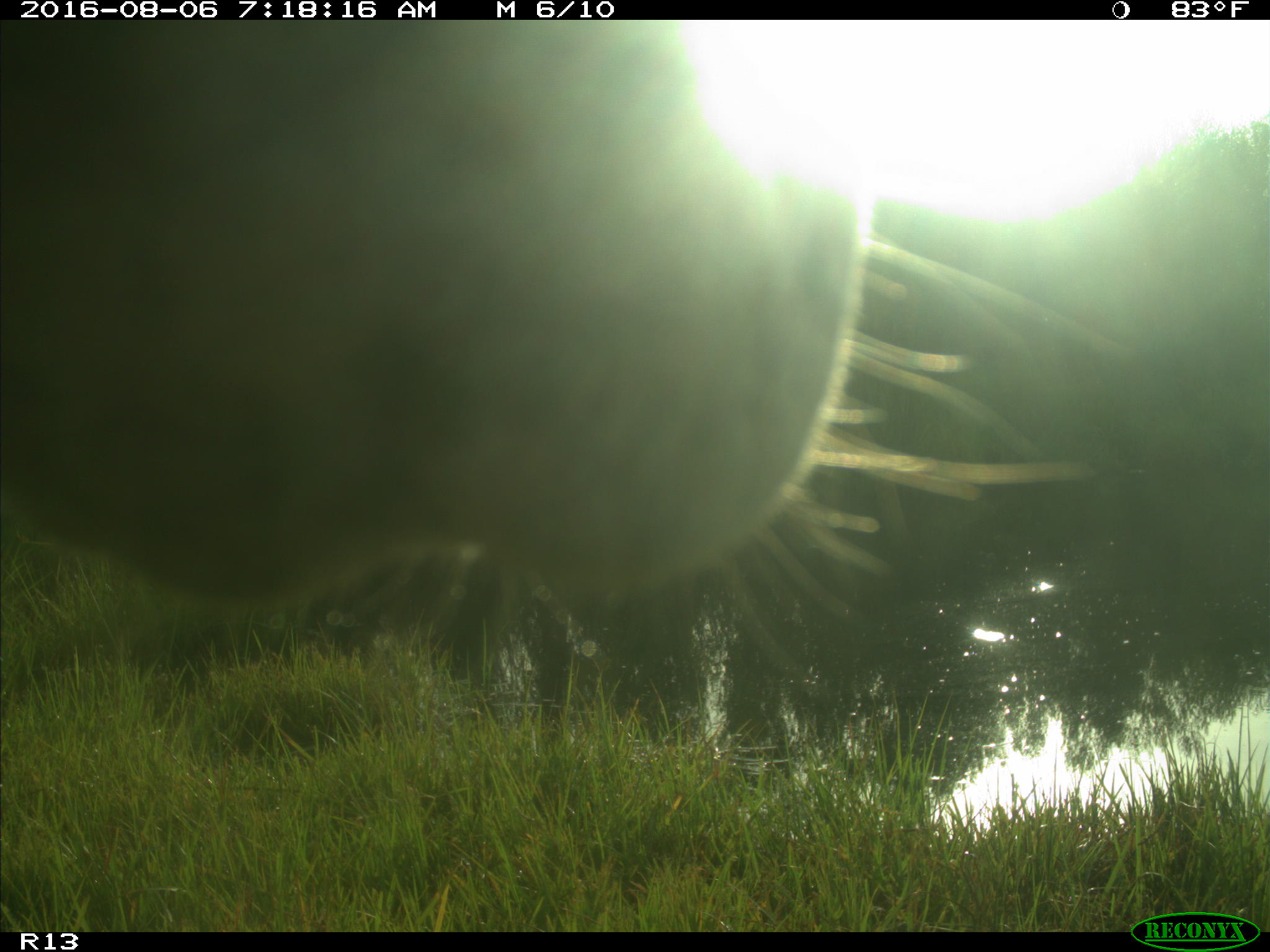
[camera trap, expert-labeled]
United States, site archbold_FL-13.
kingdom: Animalia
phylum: Chordata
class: Mammalia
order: Artiodactyla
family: Bovidae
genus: Bos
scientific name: Bos taurus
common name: domestic cow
Bos taurus (domestic cow).